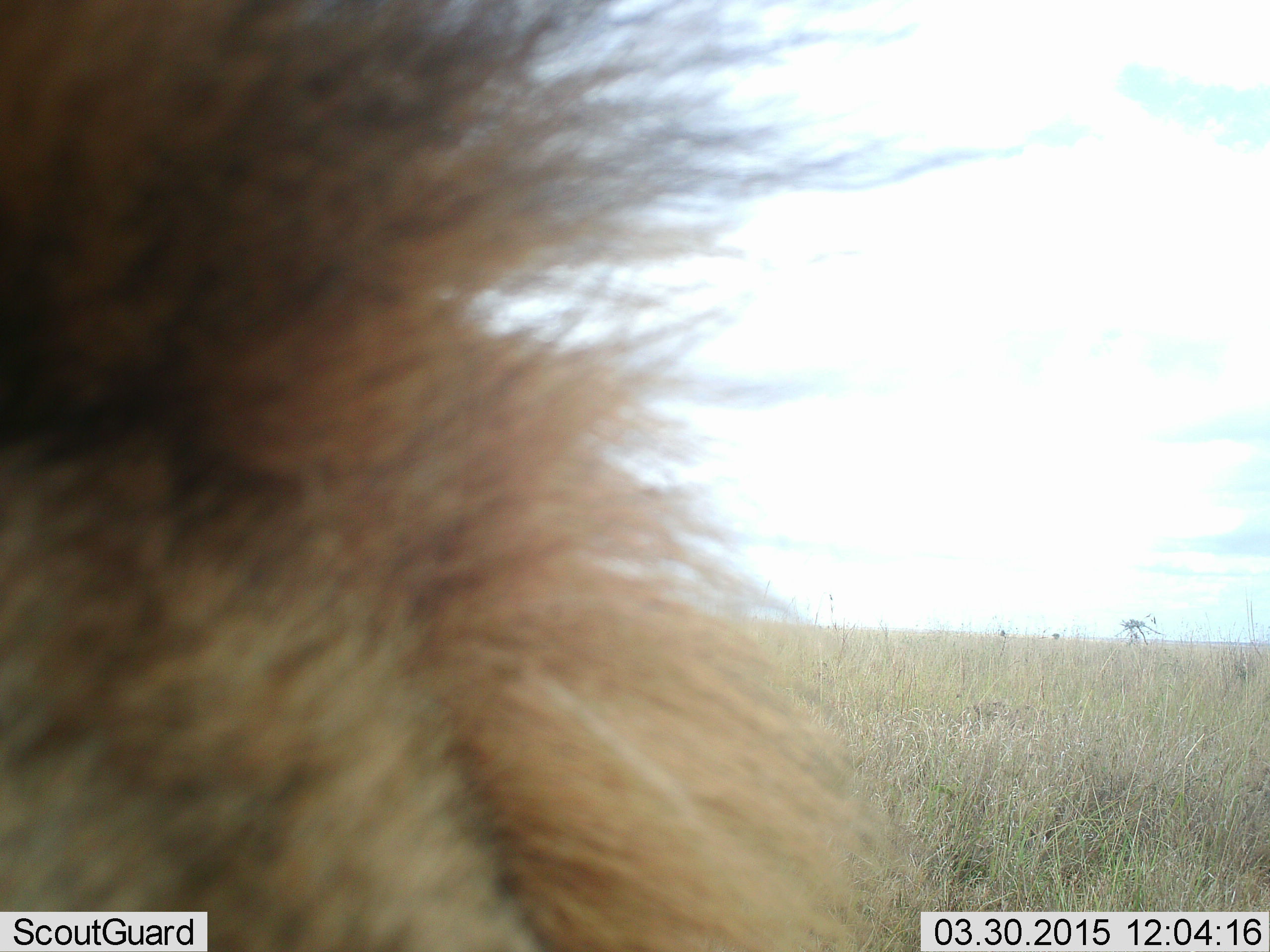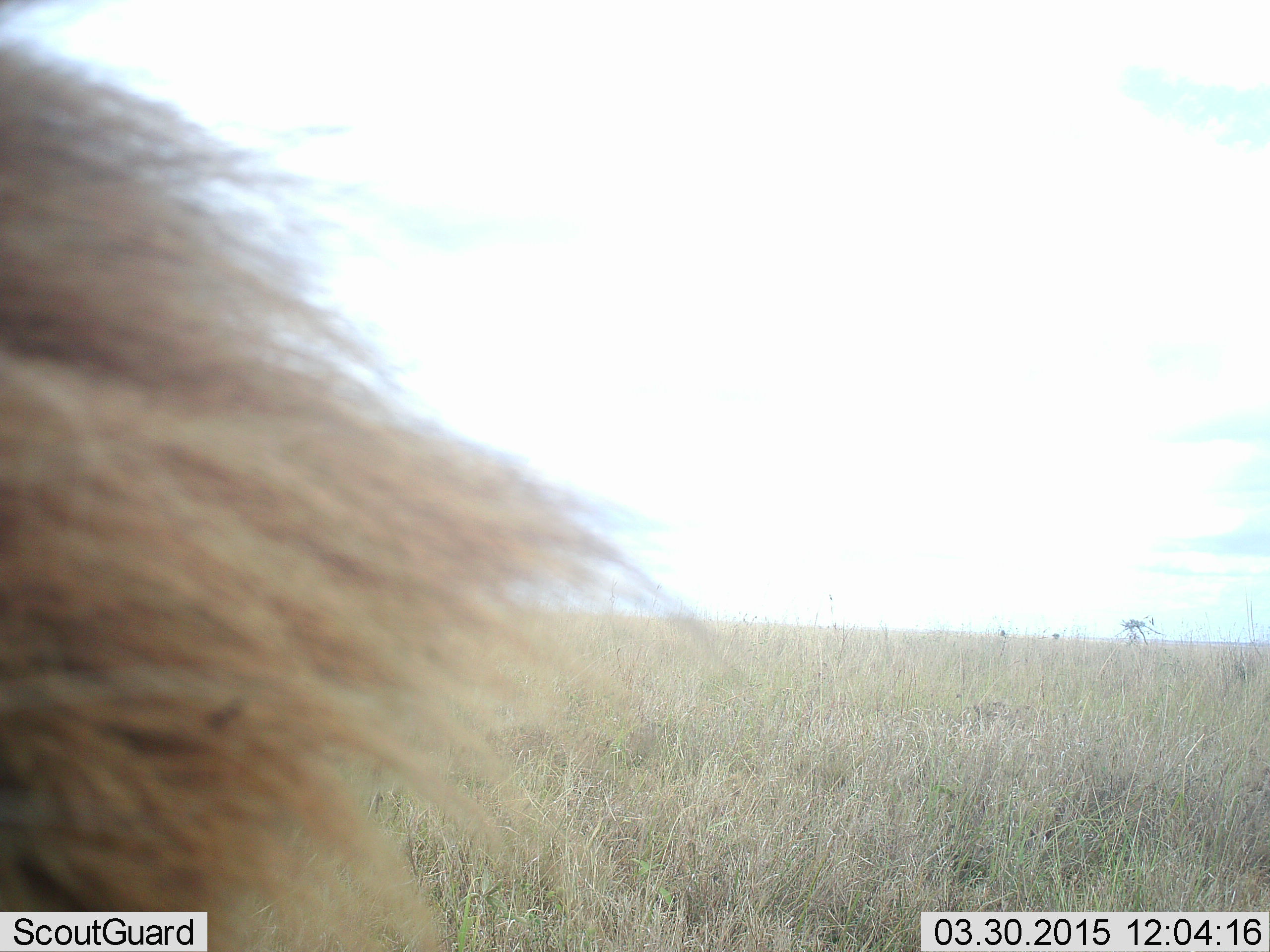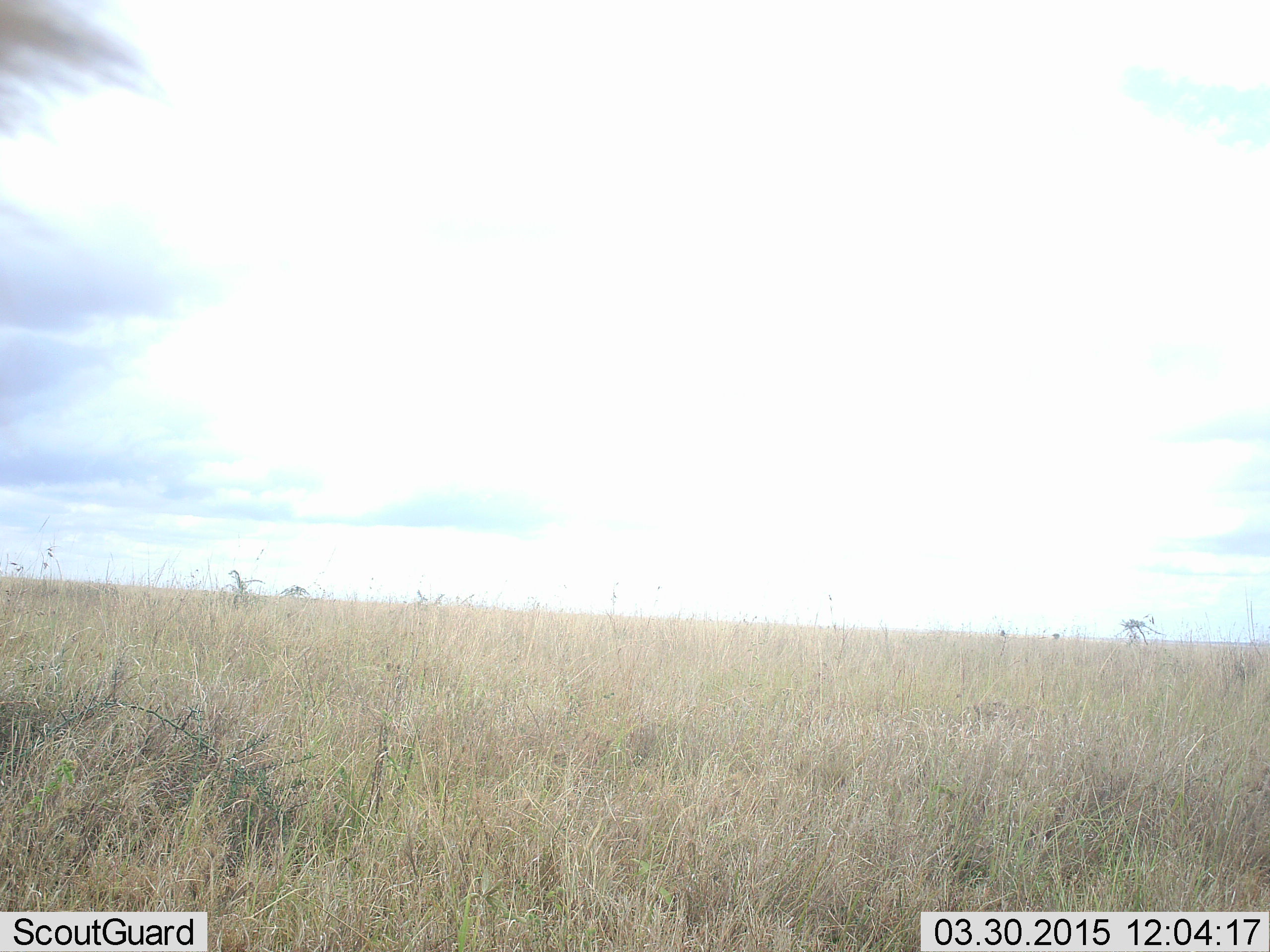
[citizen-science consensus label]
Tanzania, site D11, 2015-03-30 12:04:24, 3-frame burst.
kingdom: Animalia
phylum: Chordata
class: Mammalia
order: Carnivora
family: Felidae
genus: Panthera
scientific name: Panthera leo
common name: lion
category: lionmale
Lionmale (lion) (Panthera leo), count 1. Behavior (volunteer vote fractions): standing 40%, resting 30%, moving 20%, interacting 0%. Young present (vote fraction): 0%. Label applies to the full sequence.